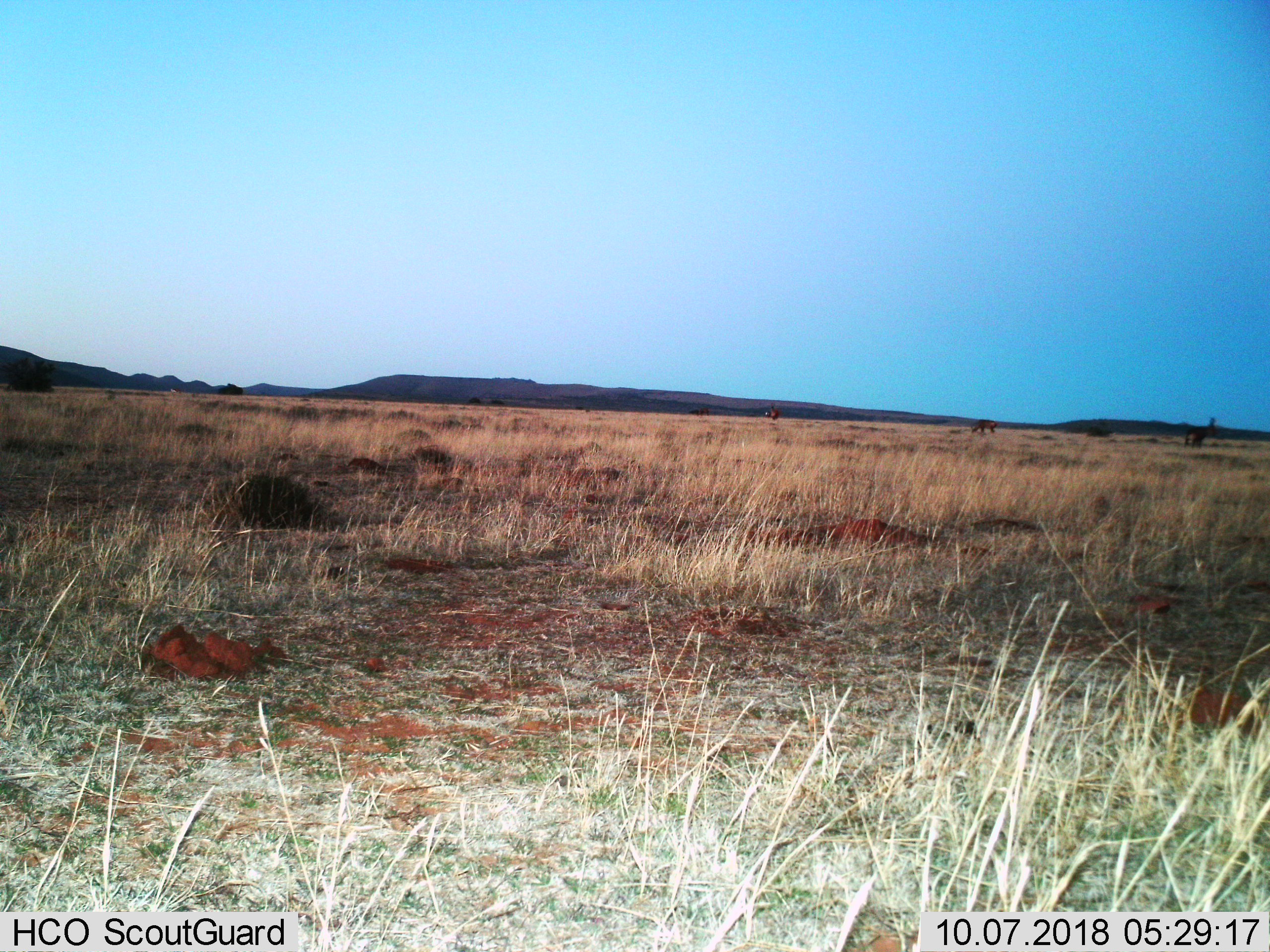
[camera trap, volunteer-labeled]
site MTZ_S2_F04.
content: unidentified animal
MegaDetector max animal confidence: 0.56